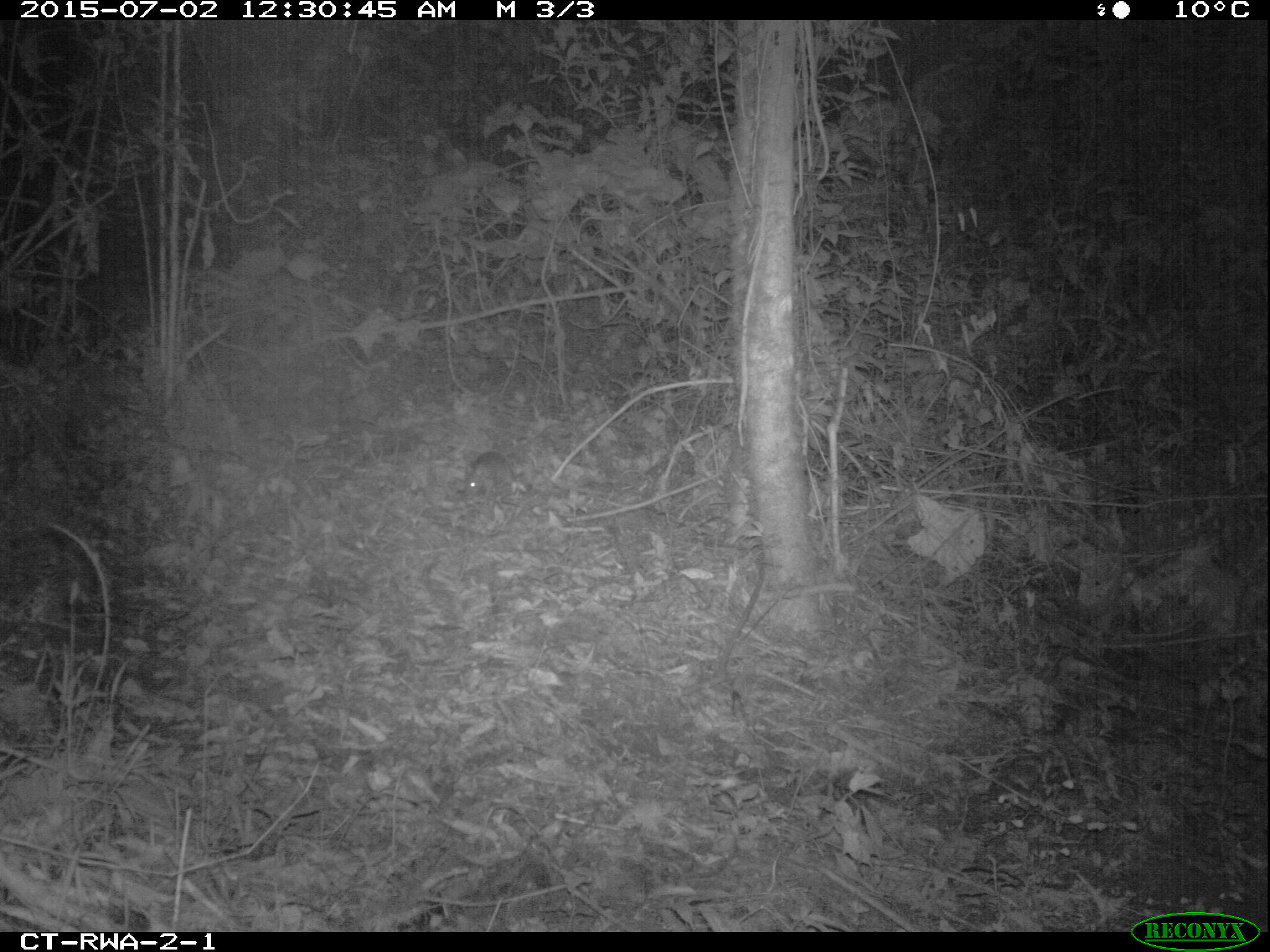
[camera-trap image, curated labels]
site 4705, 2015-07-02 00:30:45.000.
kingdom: Animalia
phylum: Chordata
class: Mammalia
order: Rodentia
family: Nesomyidae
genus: Cricetomys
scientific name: Cricetomys gambianus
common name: african giant pouched rat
Cricetomys gambianus (african giant pouched rat), count 1.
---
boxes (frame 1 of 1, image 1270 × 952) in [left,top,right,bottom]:
cricetomys gambianus: [459,450,531,501]